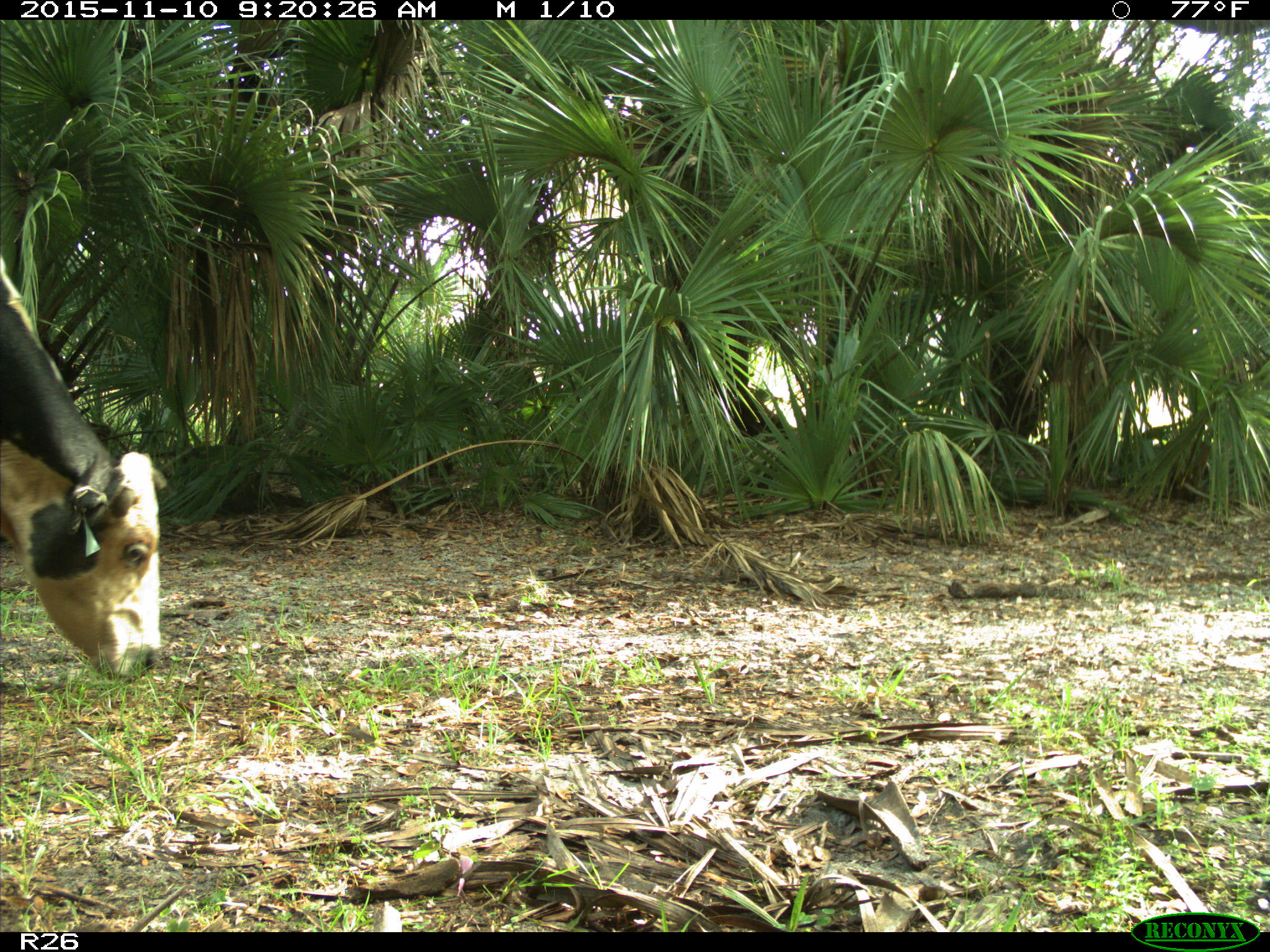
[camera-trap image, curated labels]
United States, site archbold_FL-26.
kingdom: Animalia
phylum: Chordata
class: Mammalia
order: Artiodactyla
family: Bovidae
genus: Bos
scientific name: Bos taurus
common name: domestic cow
Bos taurus (domestic cow).